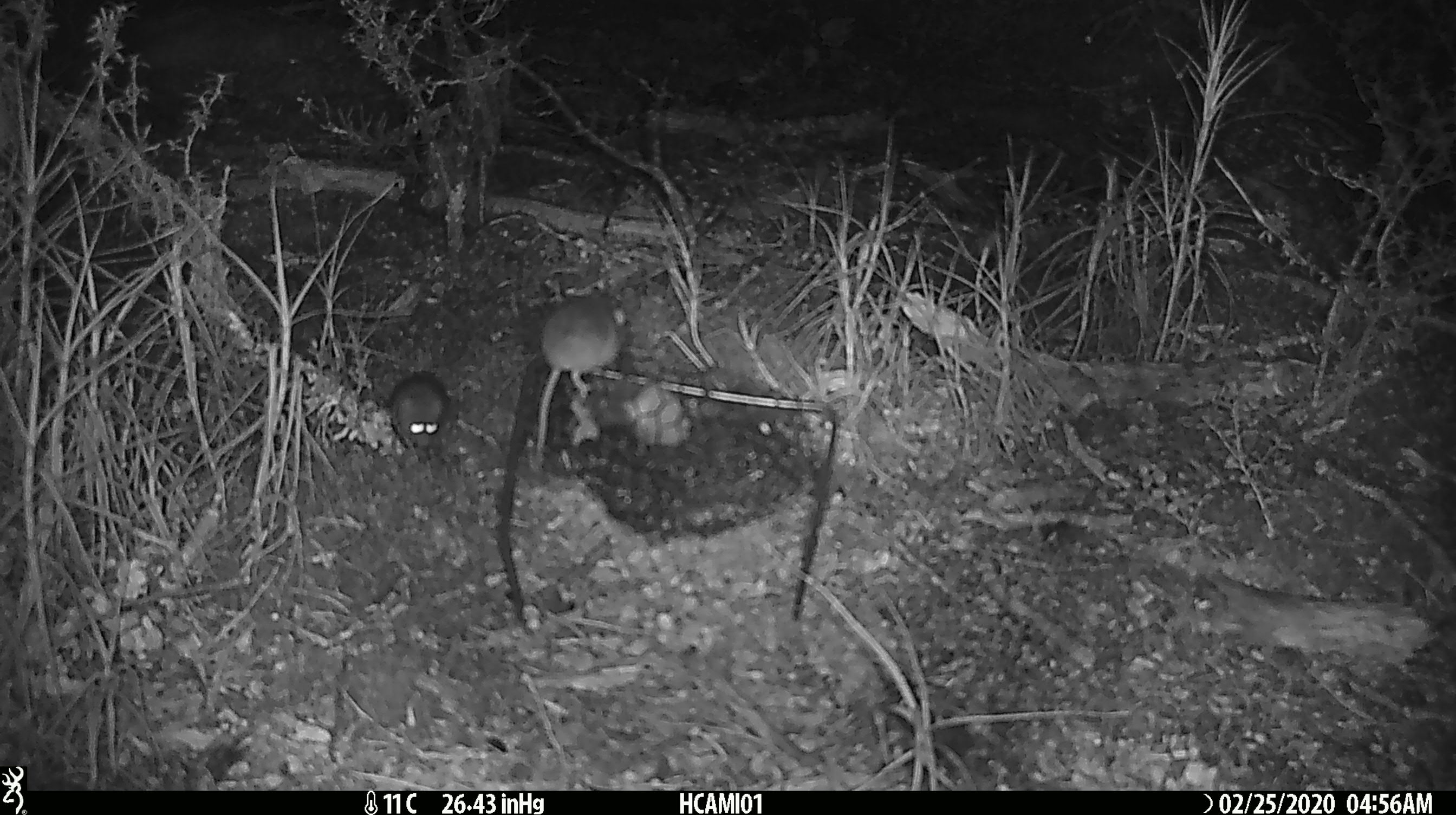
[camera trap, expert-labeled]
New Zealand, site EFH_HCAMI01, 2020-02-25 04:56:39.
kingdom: Animalia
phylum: Chordata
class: Mammalia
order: Rodentia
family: Muridae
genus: Mus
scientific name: Mus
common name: mouse